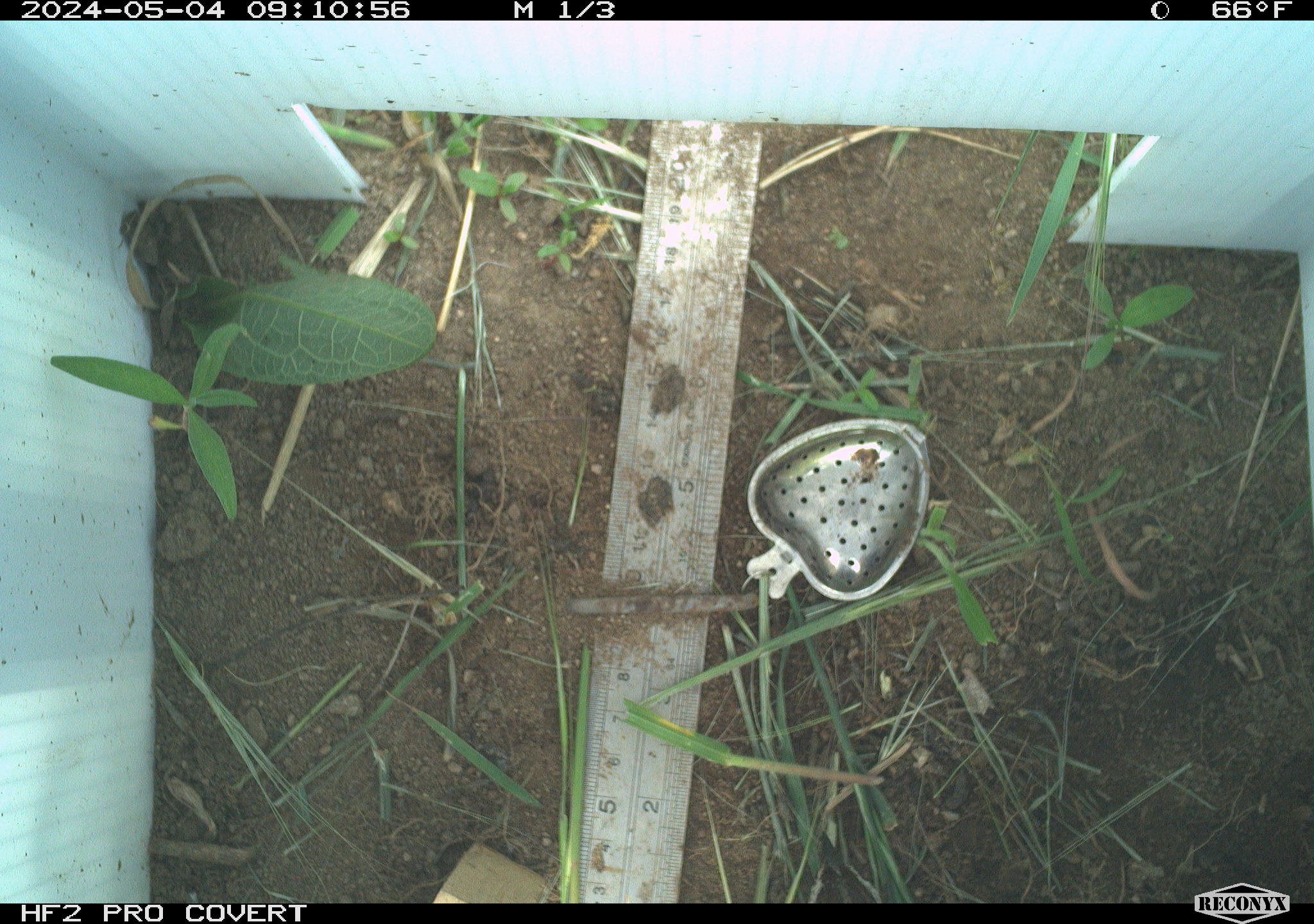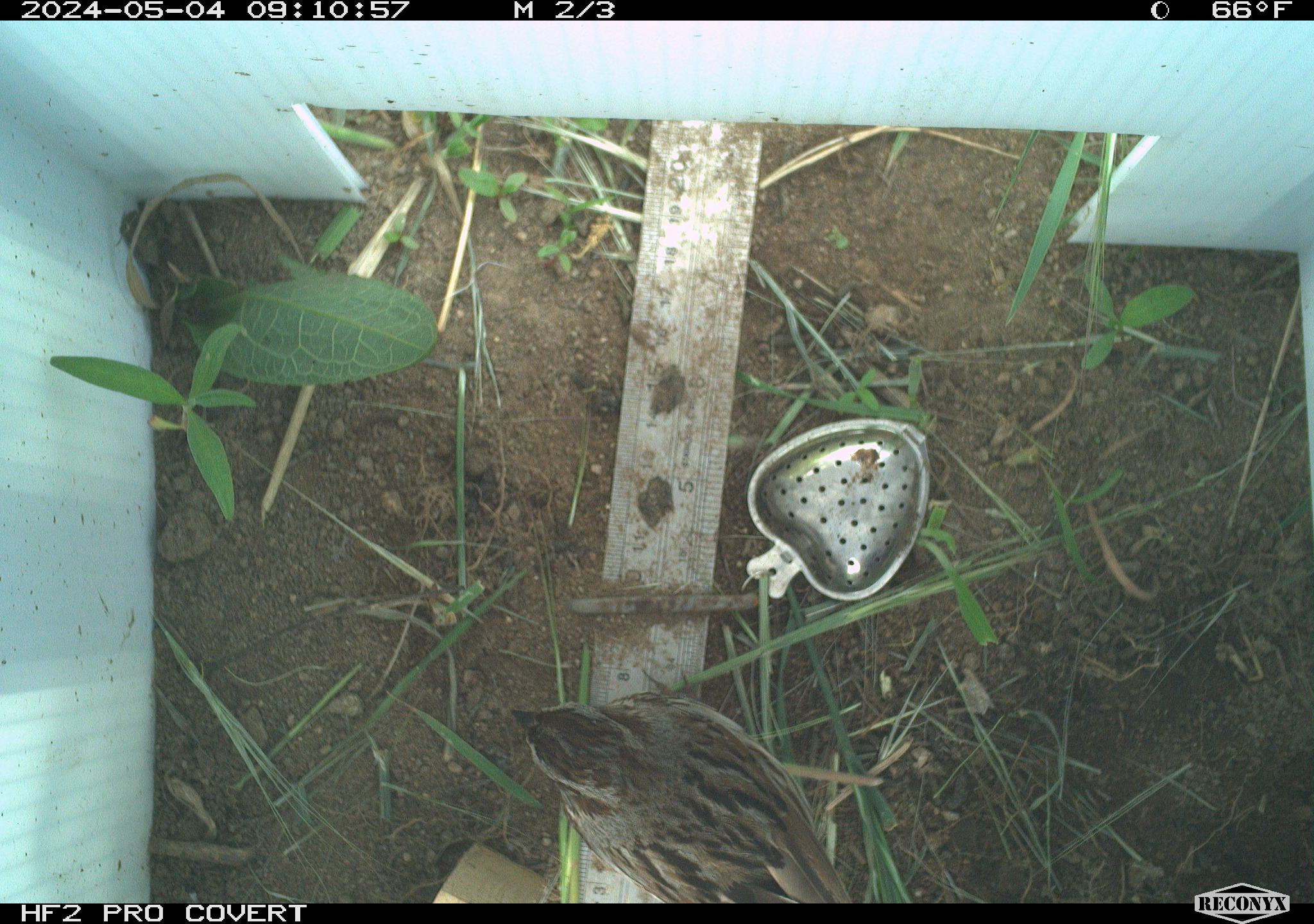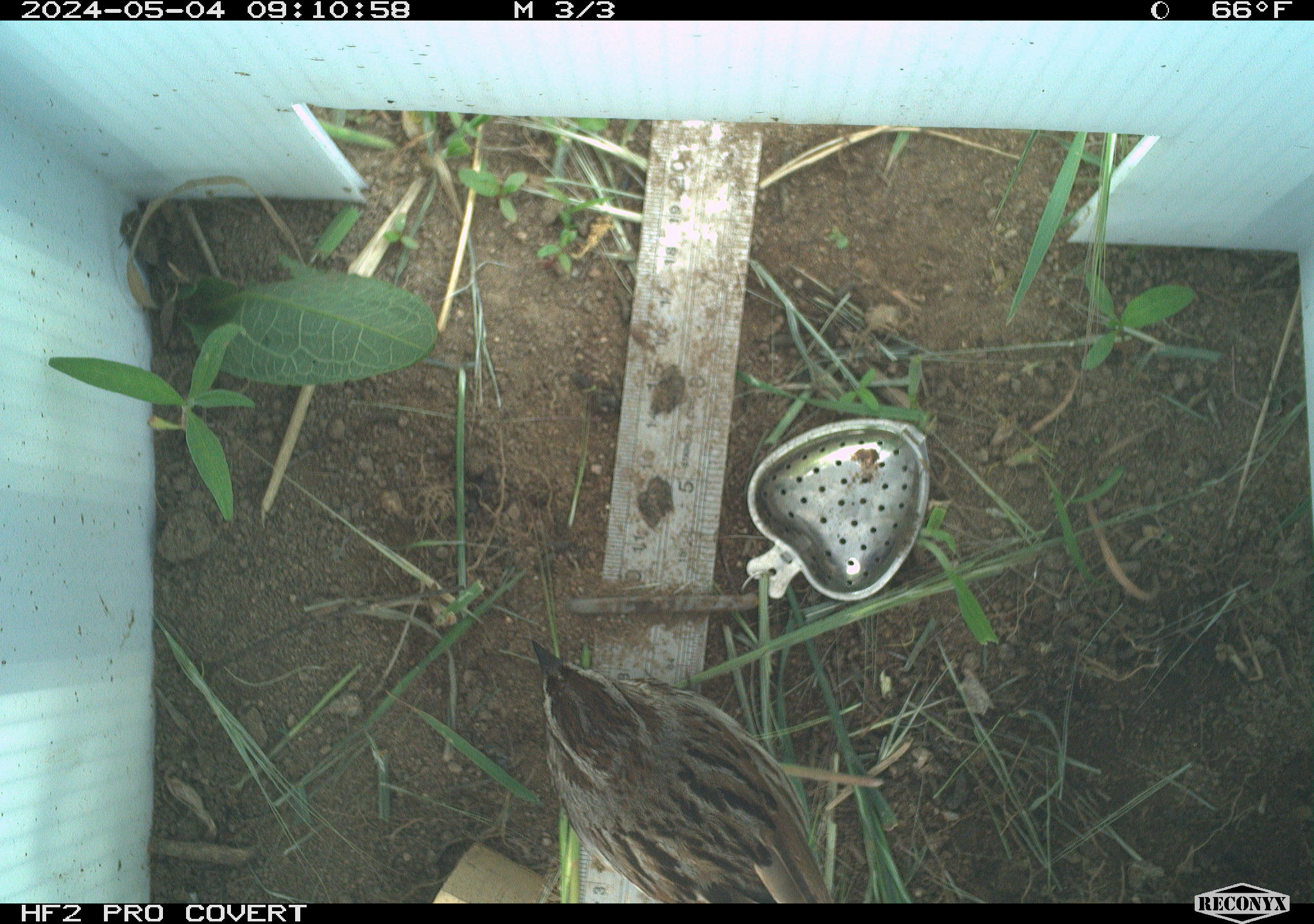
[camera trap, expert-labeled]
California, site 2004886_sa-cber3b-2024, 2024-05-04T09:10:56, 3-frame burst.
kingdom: Animalia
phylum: Chordata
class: Aves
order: Passeriformes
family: Passerellidae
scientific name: Passerellidae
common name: new world sparrows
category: passerellidae family